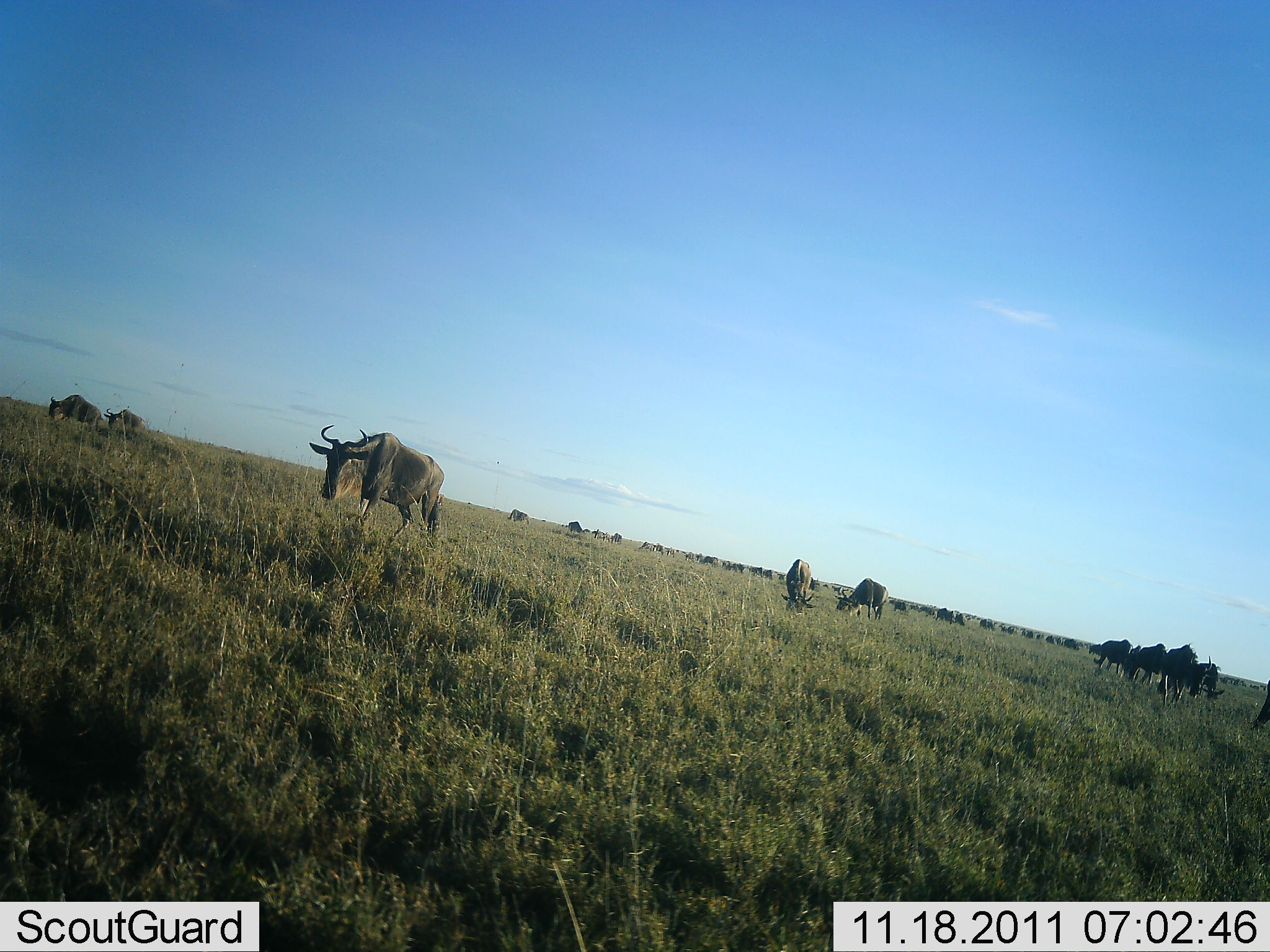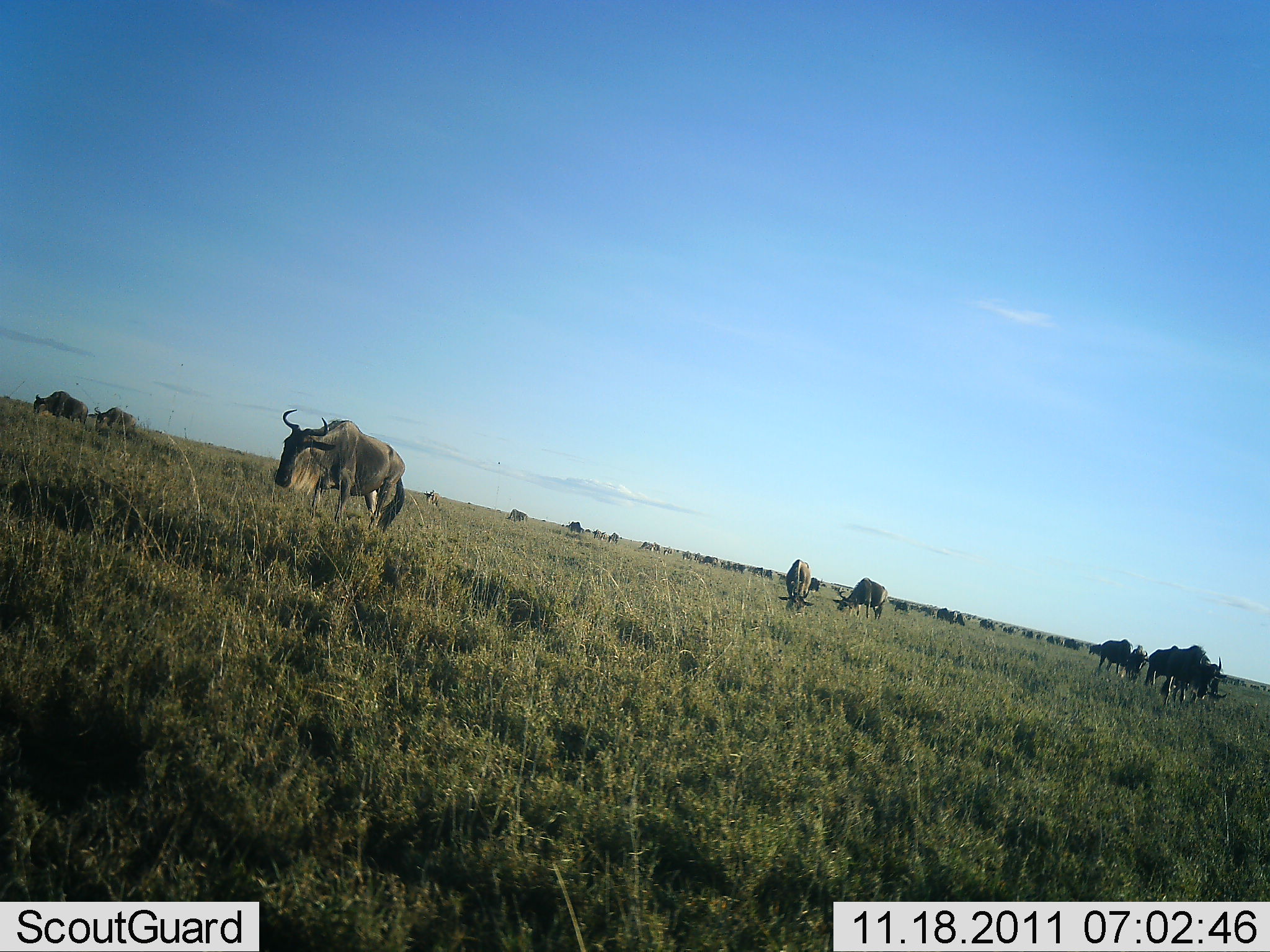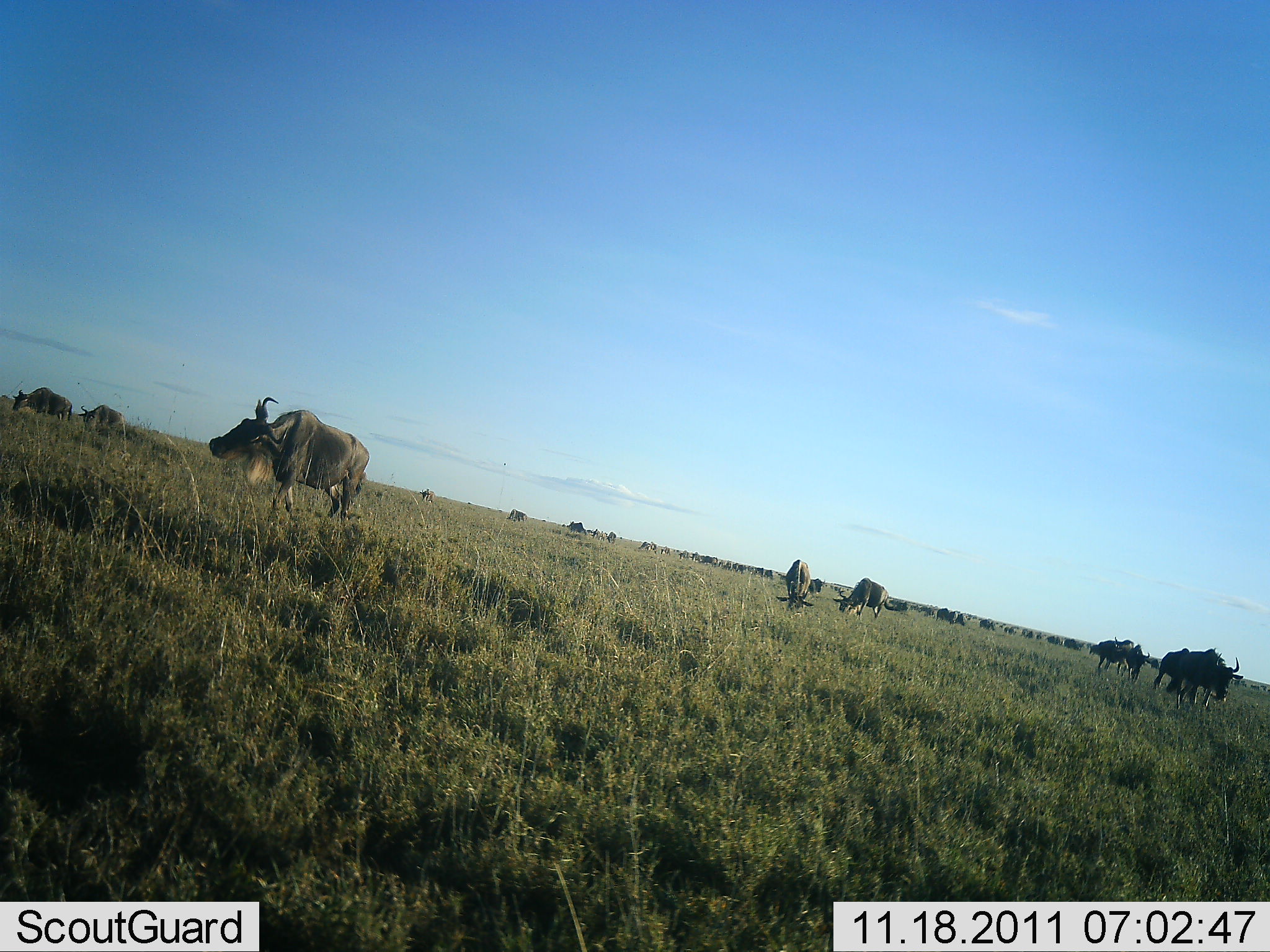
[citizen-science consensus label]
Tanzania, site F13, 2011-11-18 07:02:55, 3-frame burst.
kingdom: Animalia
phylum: Chordata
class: Mammalia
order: Artiodactyla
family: Bovidae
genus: Connochaetes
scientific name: Connochaetes taurinus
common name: blue wildebeest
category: wildebeest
Wildebeest (blue wildebeest) (Connochaetes taurinus), count 11-50. Behavior (volunteer vote fractions): standing 33%, resting 8%, moving 67%, interacting 8%. Young present (vote fraction): 0%. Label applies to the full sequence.